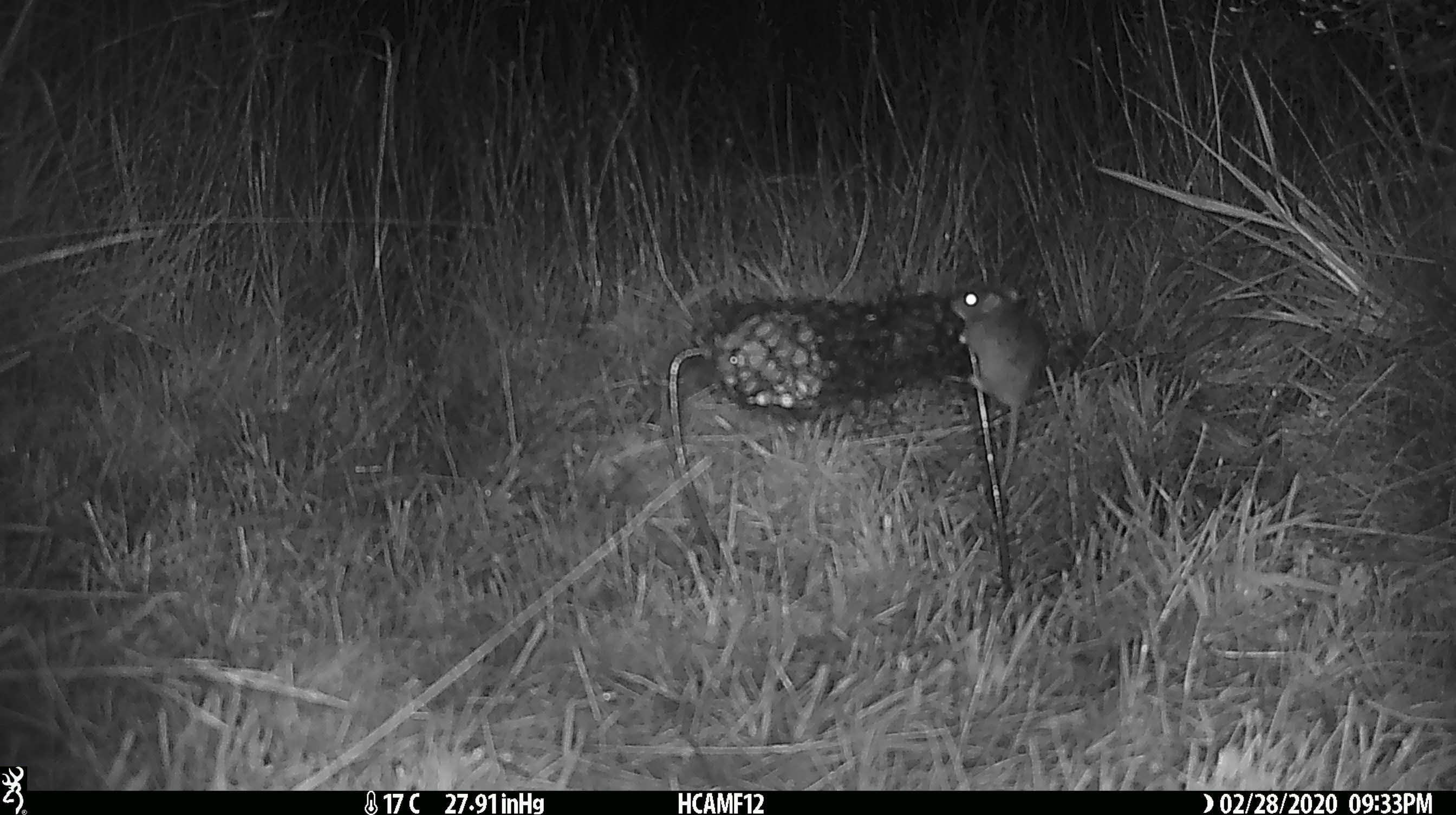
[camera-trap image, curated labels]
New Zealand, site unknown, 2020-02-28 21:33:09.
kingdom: Animalia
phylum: Chordata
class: Mammalia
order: Rodentia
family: Muridae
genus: Mus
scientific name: Mus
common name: mouse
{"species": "mouse (Mus)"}